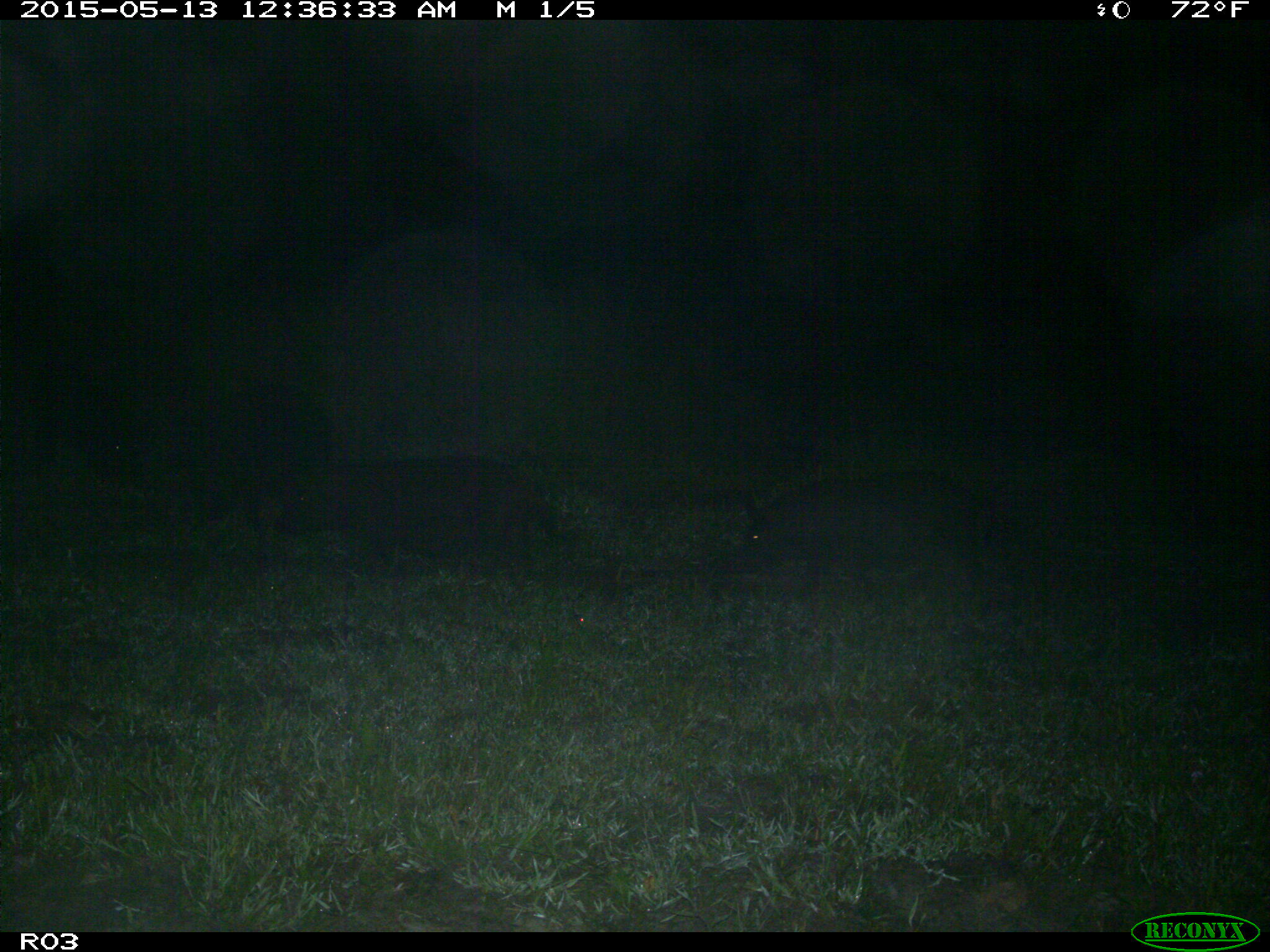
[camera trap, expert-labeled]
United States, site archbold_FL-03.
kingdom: Animalia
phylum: Chordata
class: Mammalia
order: Artiodactyla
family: Suidae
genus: Sus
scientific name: Sus scrofa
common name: wild boar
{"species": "Sus scrofa (wild boar)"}